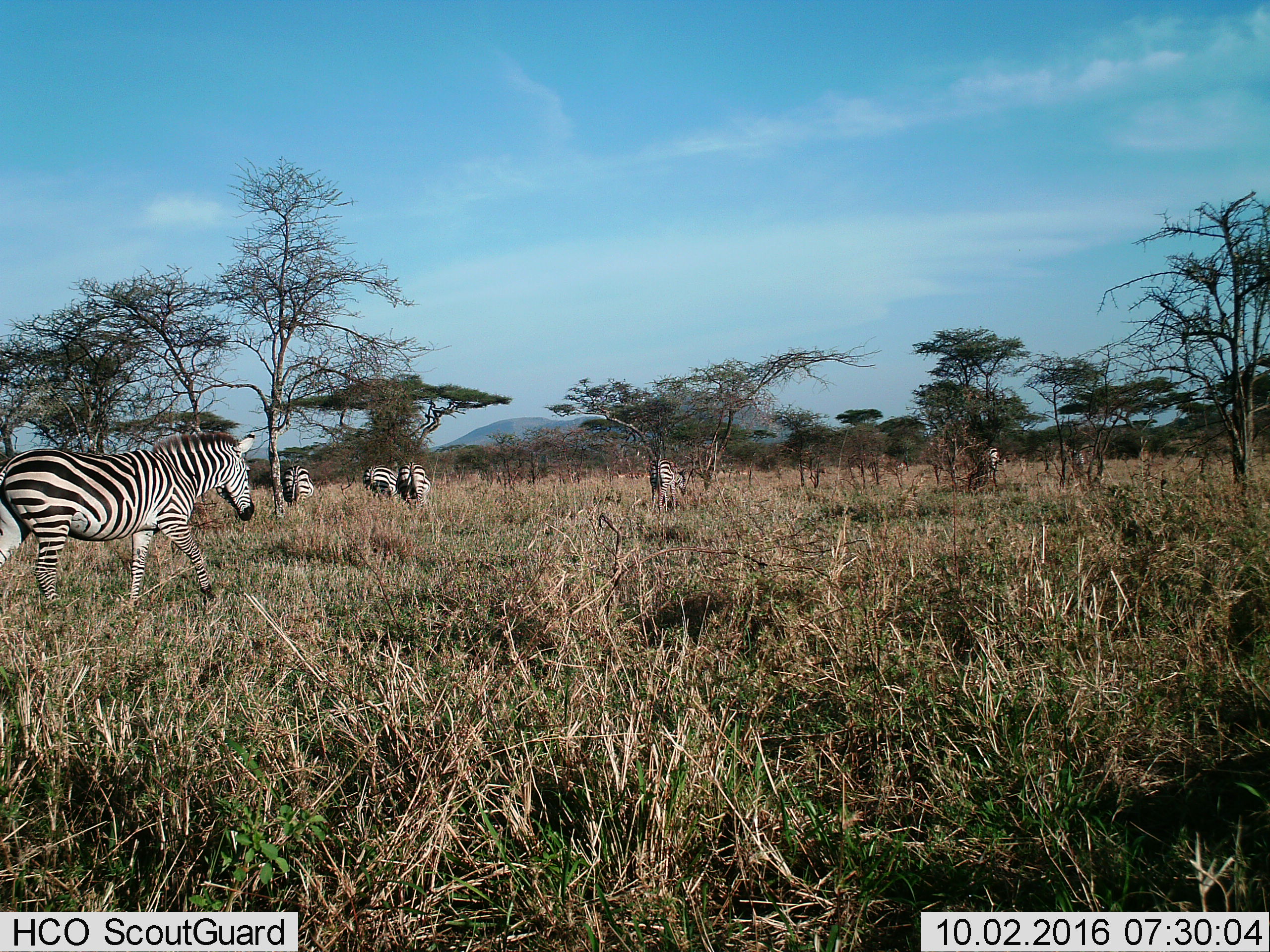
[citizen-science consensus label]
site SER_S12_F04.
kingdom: Animalia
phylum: Chordata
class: Mammalia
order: Perissodactyla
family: Equidae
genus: Equus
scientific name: Equus quagga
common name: plains zebra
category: zebraplains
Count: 6.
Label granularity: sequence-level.